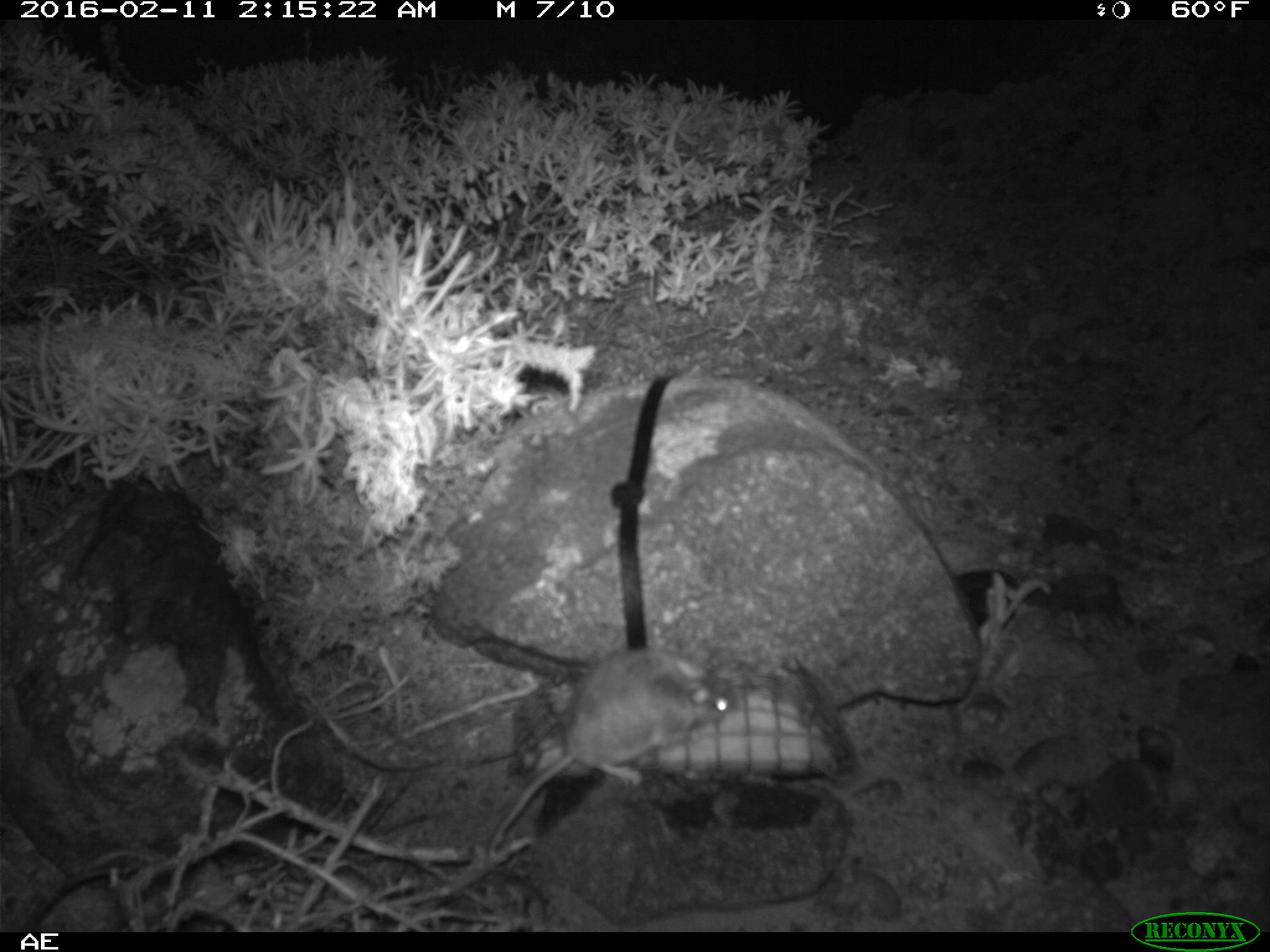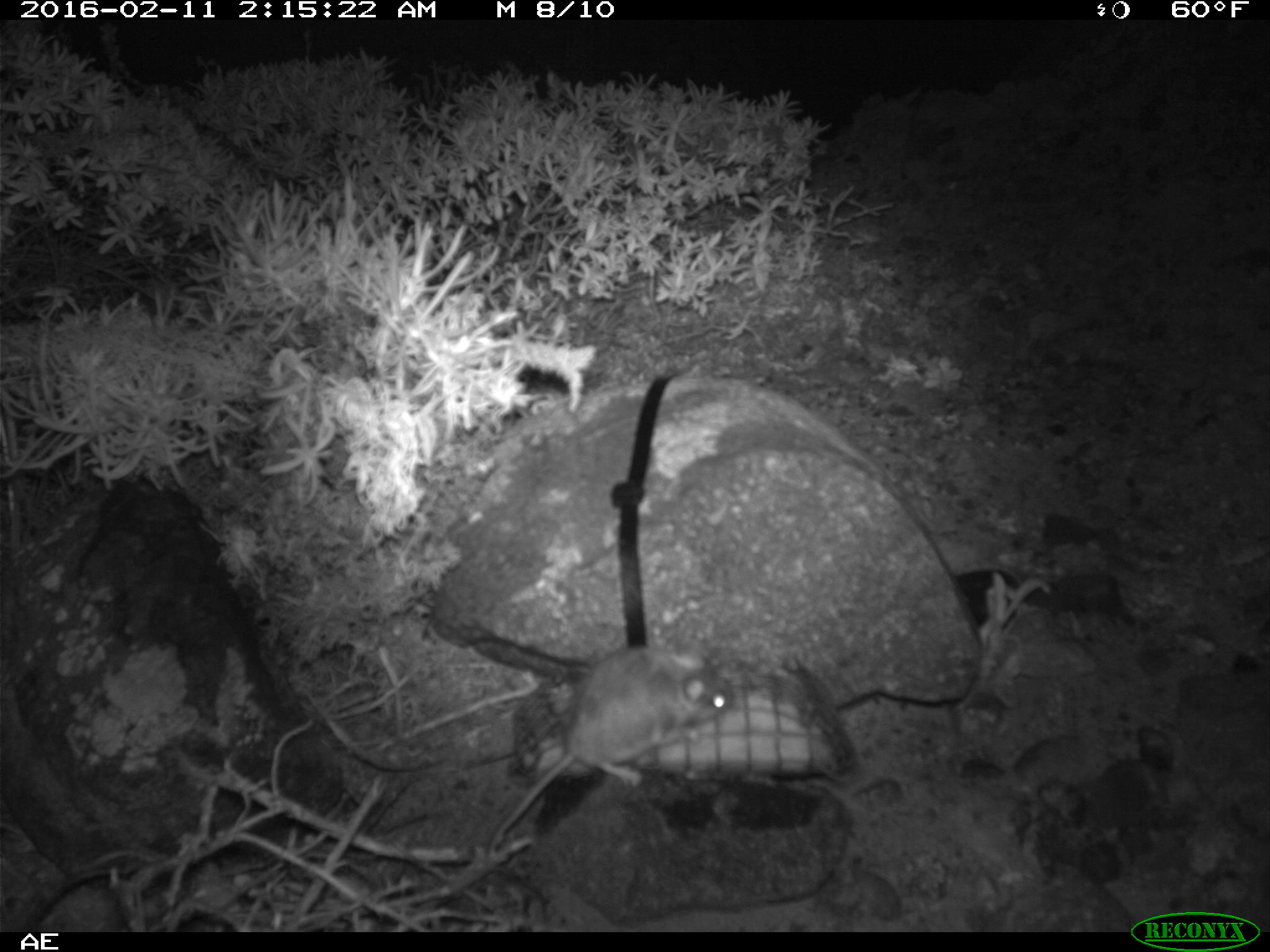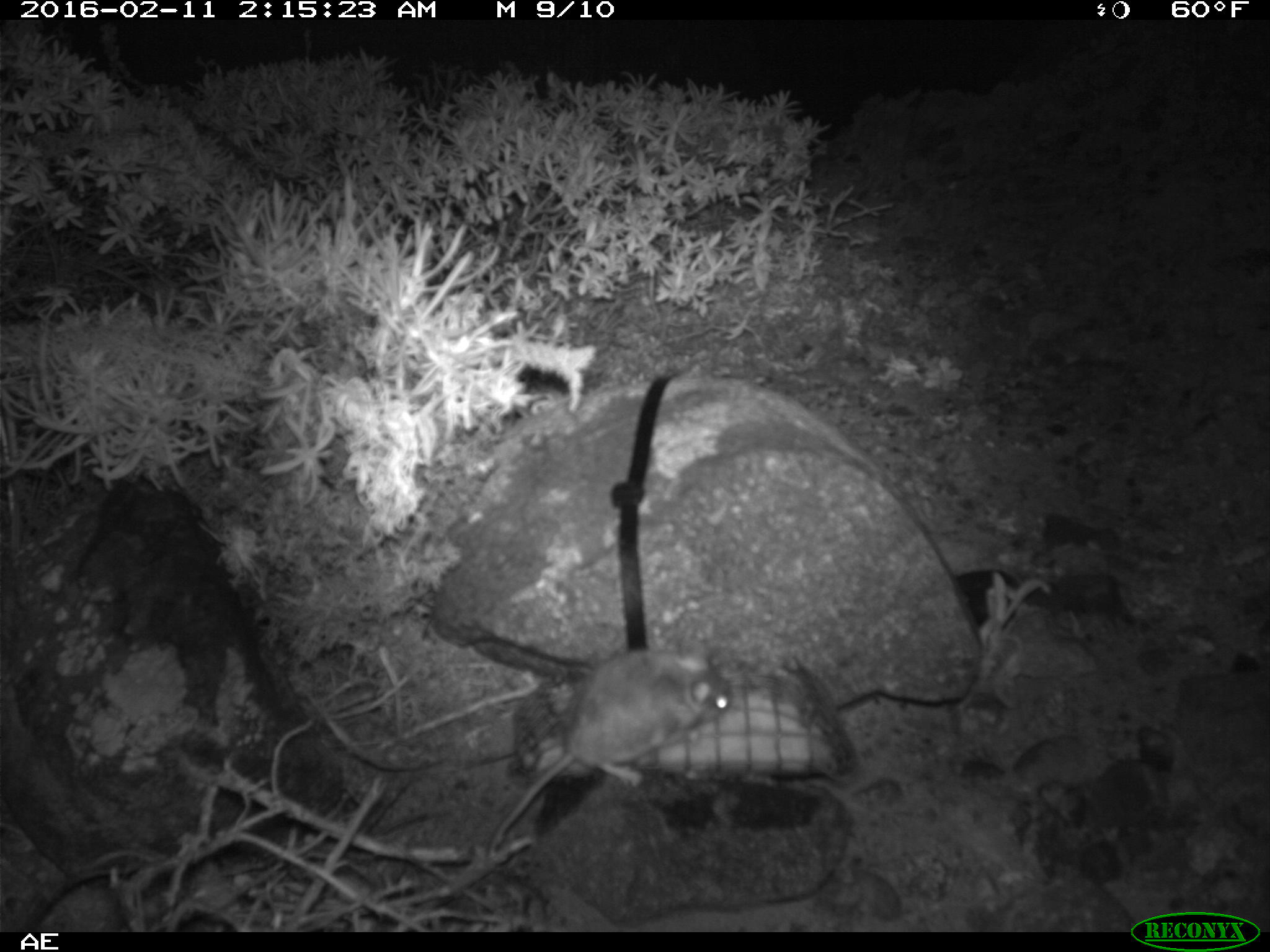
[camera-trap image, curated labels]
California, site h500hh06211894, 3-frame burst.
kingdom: Animalia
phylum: Chordata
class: Mammalia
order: Rodentia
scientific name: Rodentia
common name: rodent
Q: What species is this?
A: Rodent (Rodentia).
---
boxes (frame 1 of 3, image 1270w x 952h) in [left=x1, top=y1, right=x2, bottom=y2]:
rodent: [left=490, top=646, right=732, bottom=857]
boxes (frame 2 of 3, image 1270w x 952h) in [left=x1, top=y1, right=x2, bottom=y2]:
rodent: [left=487, top=645, right=734, bottom=859]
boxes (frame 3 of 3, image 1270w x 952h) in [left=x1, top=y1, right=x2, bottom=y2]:
rodent: [left=482, top=641, right=734, bottom=860]